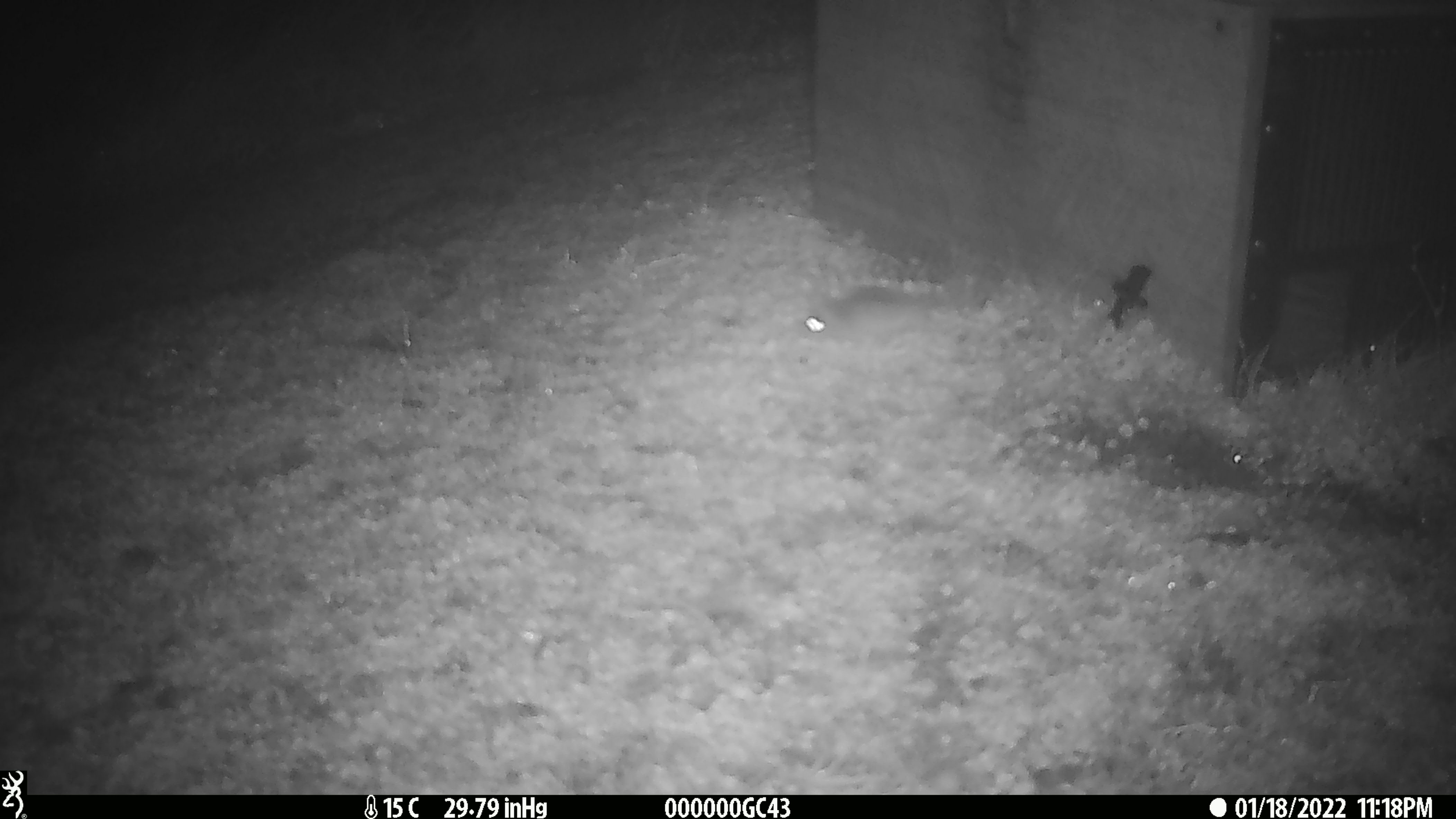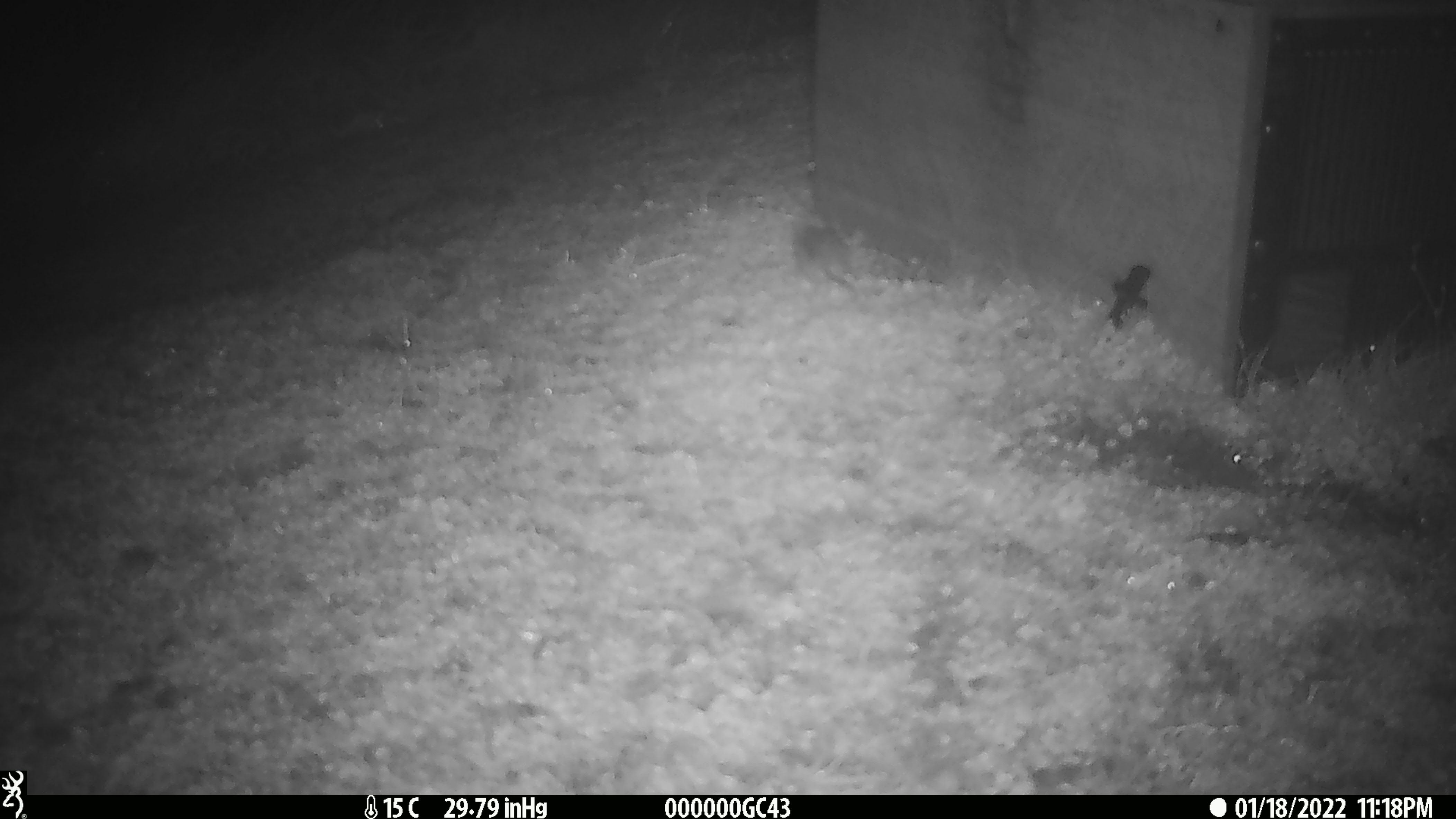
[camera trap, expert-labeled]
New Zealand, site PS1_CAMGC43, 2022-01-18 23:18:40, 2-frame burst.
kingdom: Animalia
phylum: Chordata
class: Mammalia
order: Rodentia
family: Muridae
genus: Mus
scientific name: Mus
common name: mouse